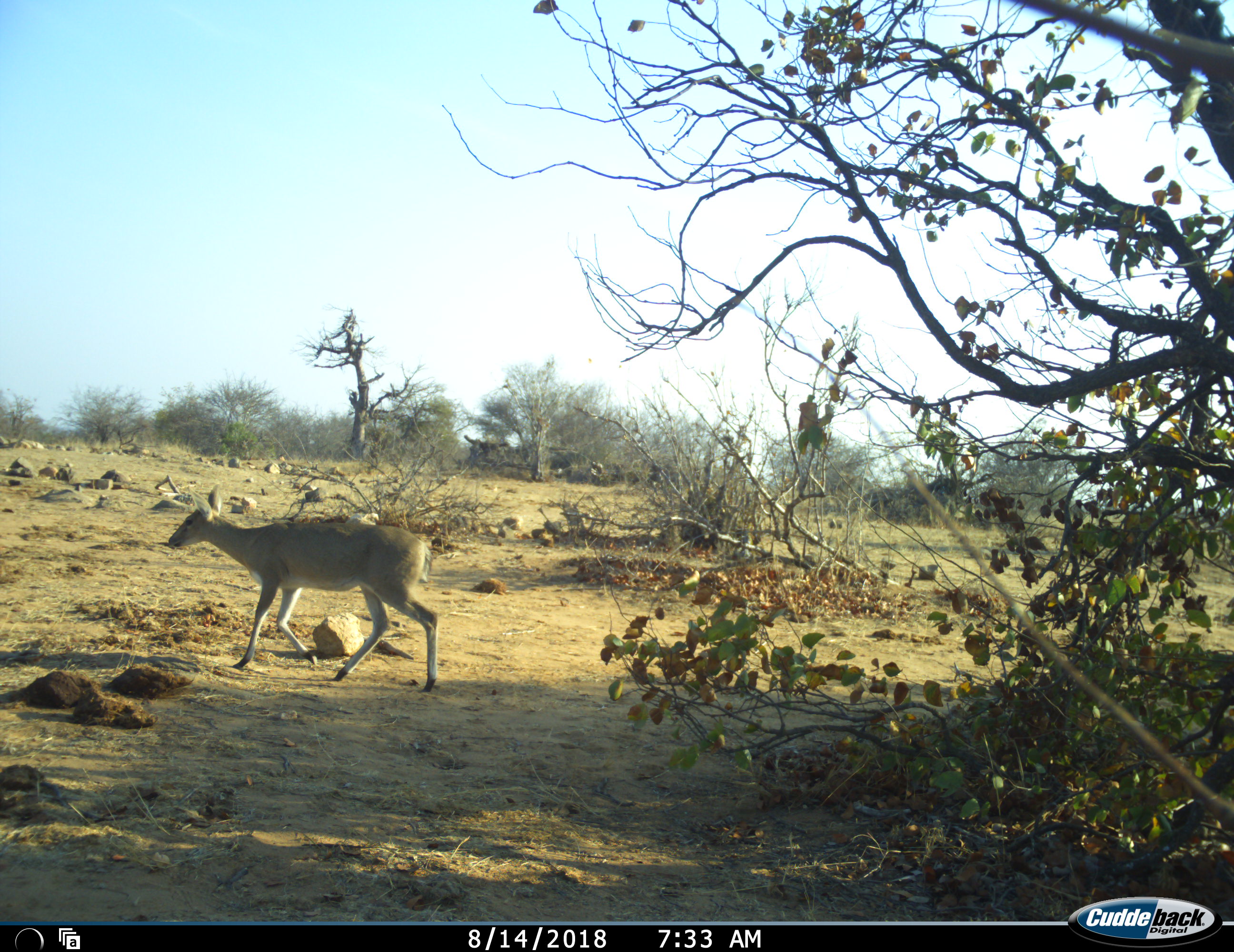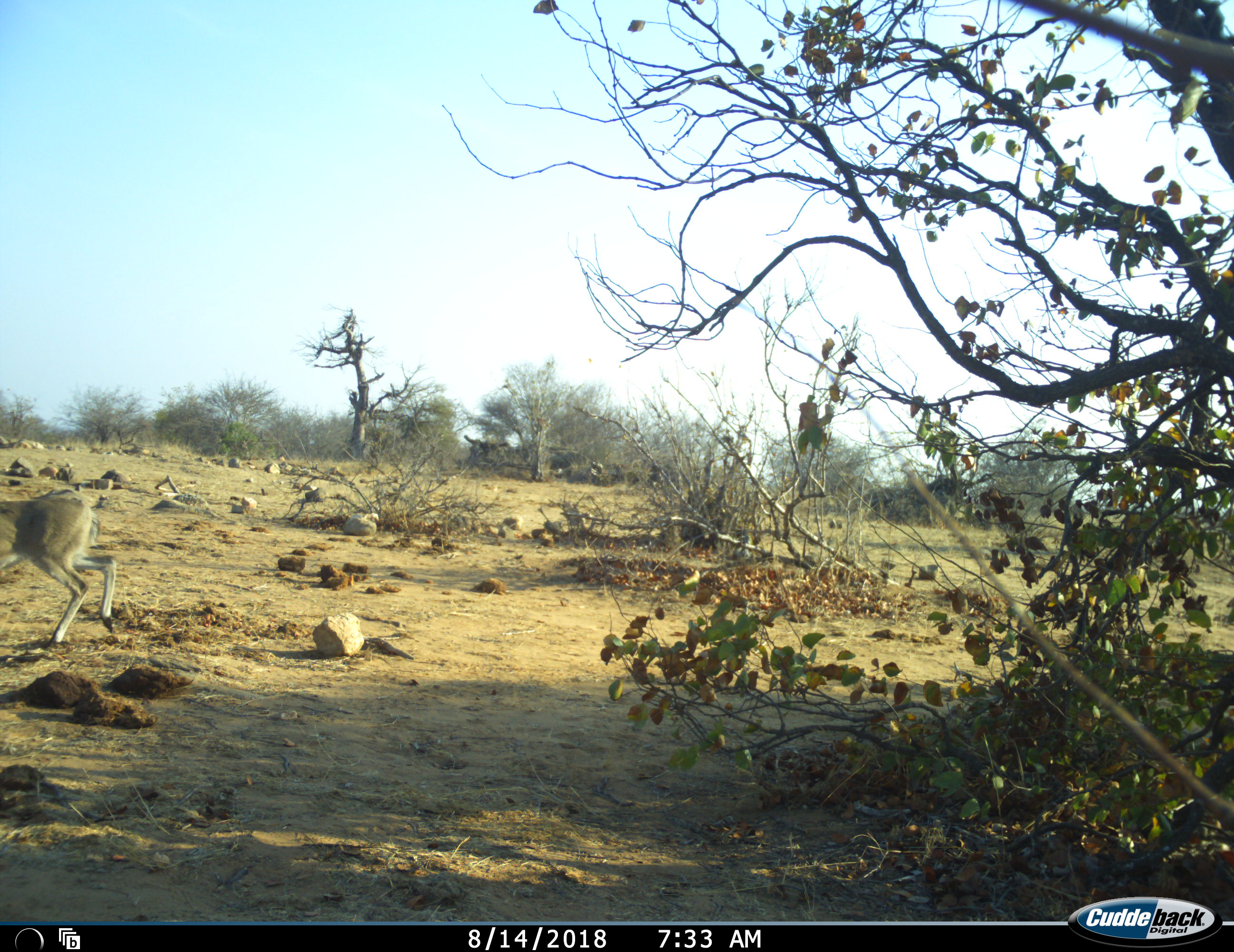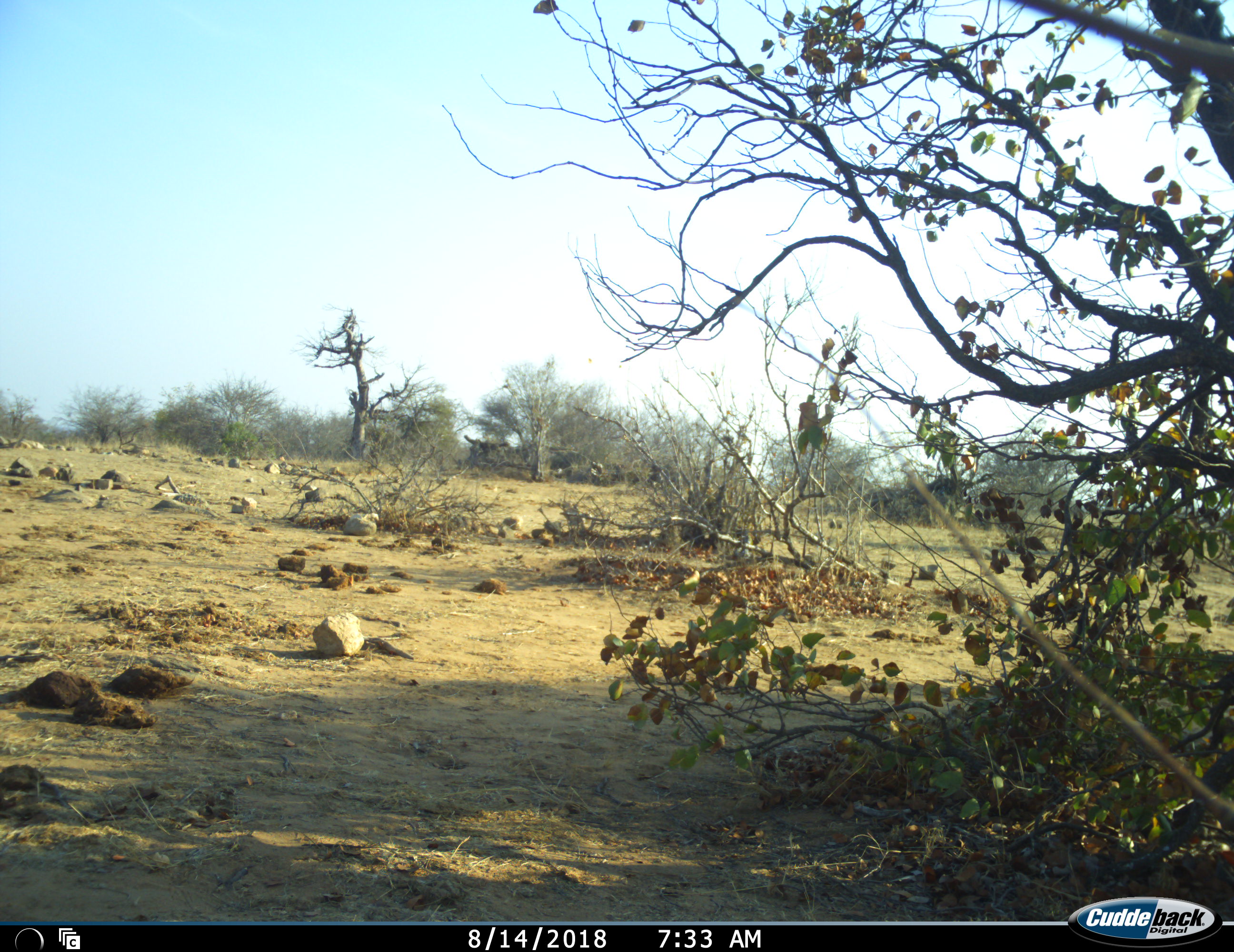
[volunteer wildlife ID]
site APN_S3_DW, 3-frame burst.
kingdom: Animalia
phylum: Chordata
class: Mammalia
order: Artiodactyla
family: Bovidae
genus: Redunca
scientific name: Redunca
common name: reedbuck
Reedbuck (Redunca), count 1. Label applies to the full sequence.